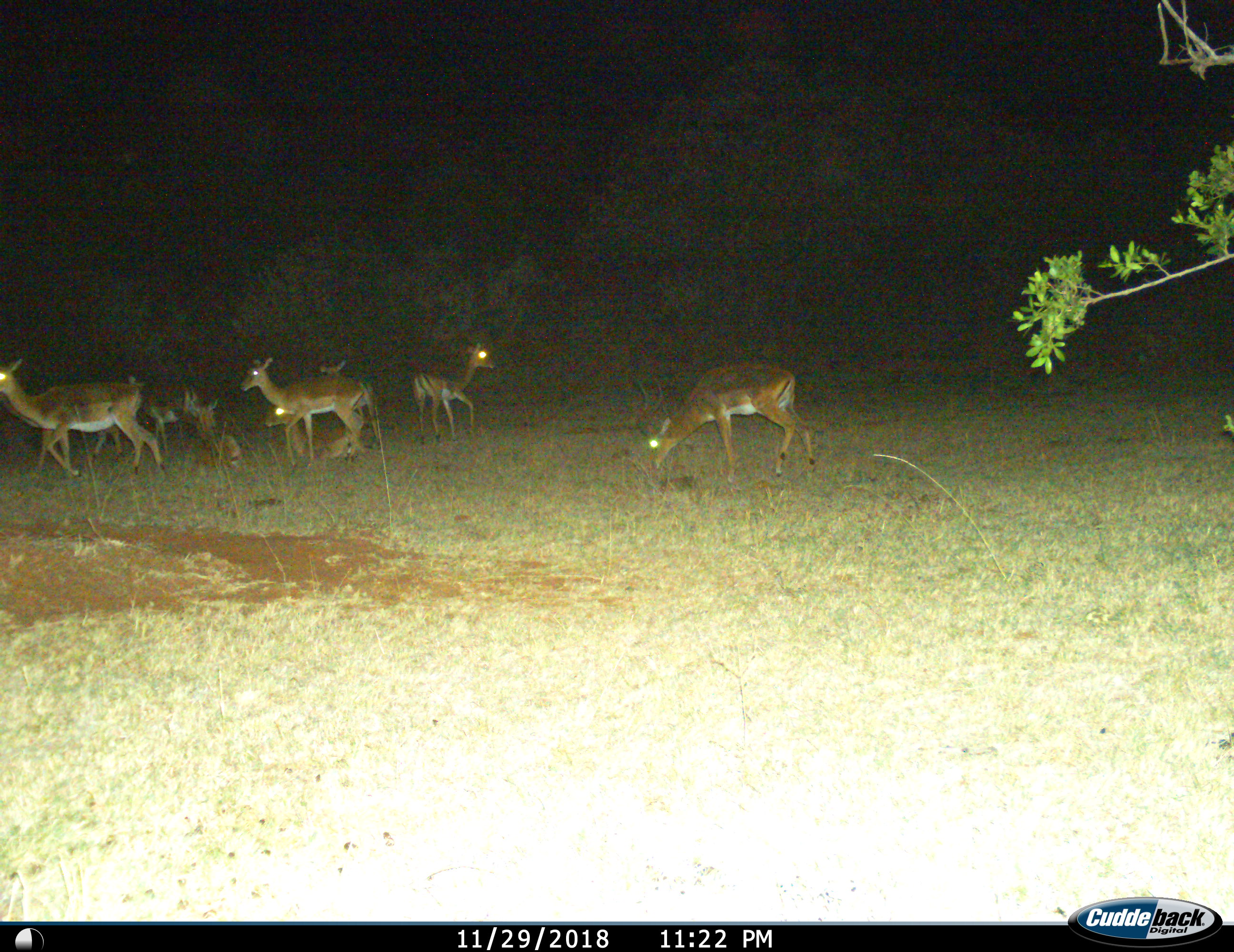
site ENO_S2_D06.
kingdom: Animalia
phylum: Chordata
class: Mammalia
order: Artiodactyla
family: Bovidae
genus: Aepyceros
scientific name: Aepyceros melampus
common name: impala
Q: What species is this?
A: Impala (Aepyceros melampus).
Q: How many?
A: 9.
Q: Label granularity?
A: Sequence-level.